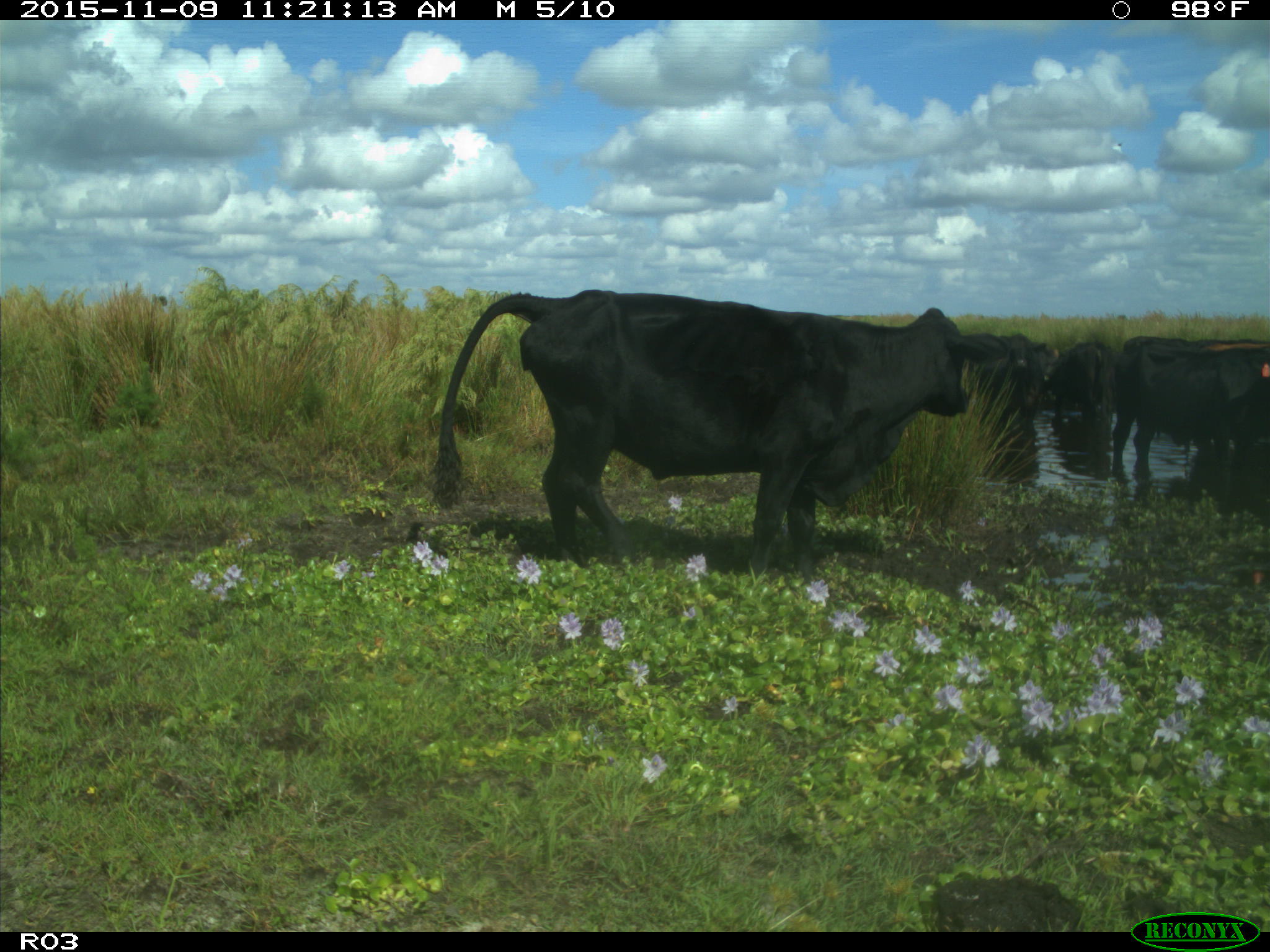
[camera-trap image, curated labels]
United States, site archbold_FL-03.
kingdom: Animalia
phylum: Chordata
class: Mammalia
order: Artiodactyla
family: Bovidae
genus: Bos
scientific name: Bos taurus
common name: domestic cow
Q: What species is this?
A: Bos taurus (domestic cow).